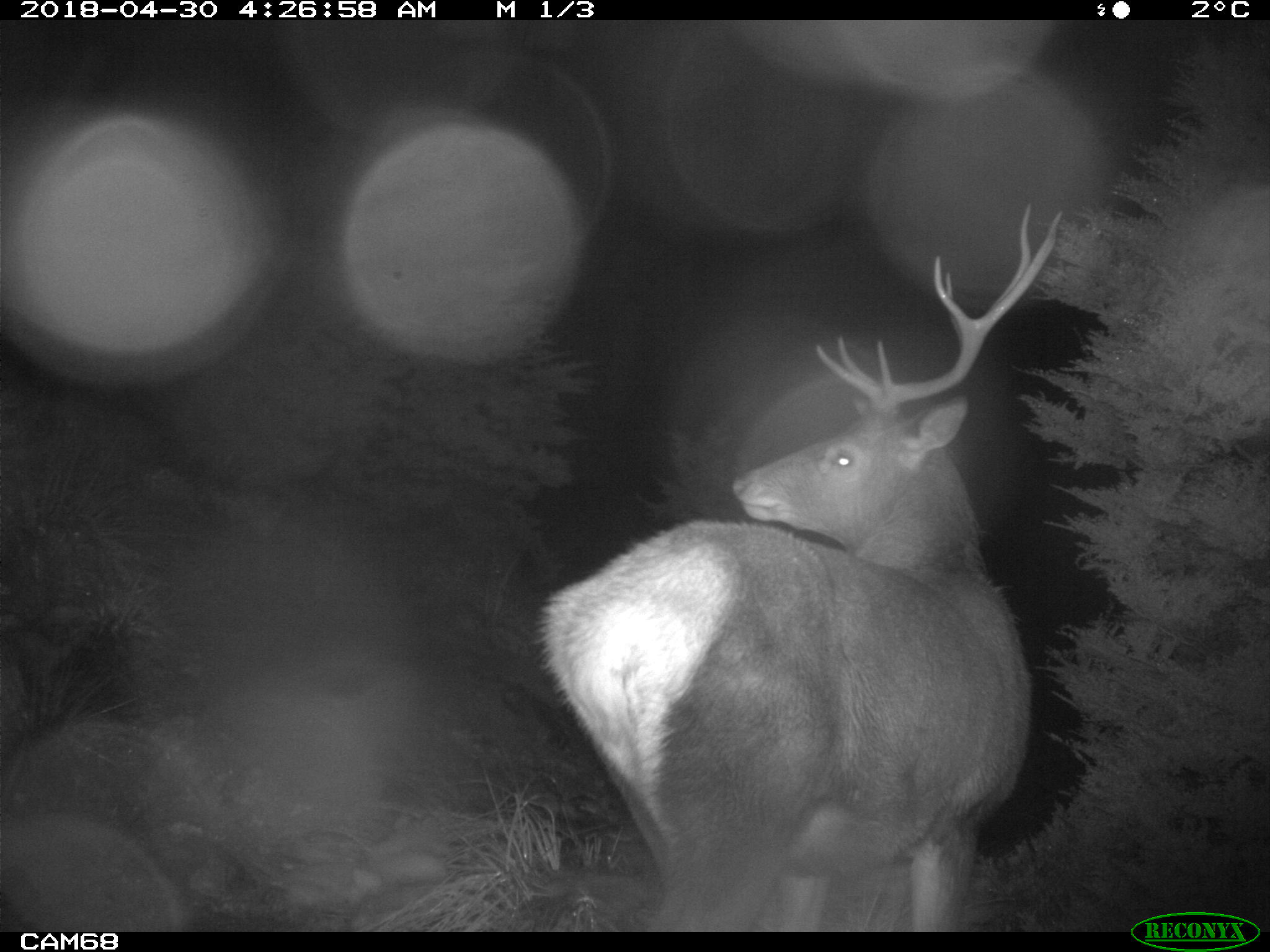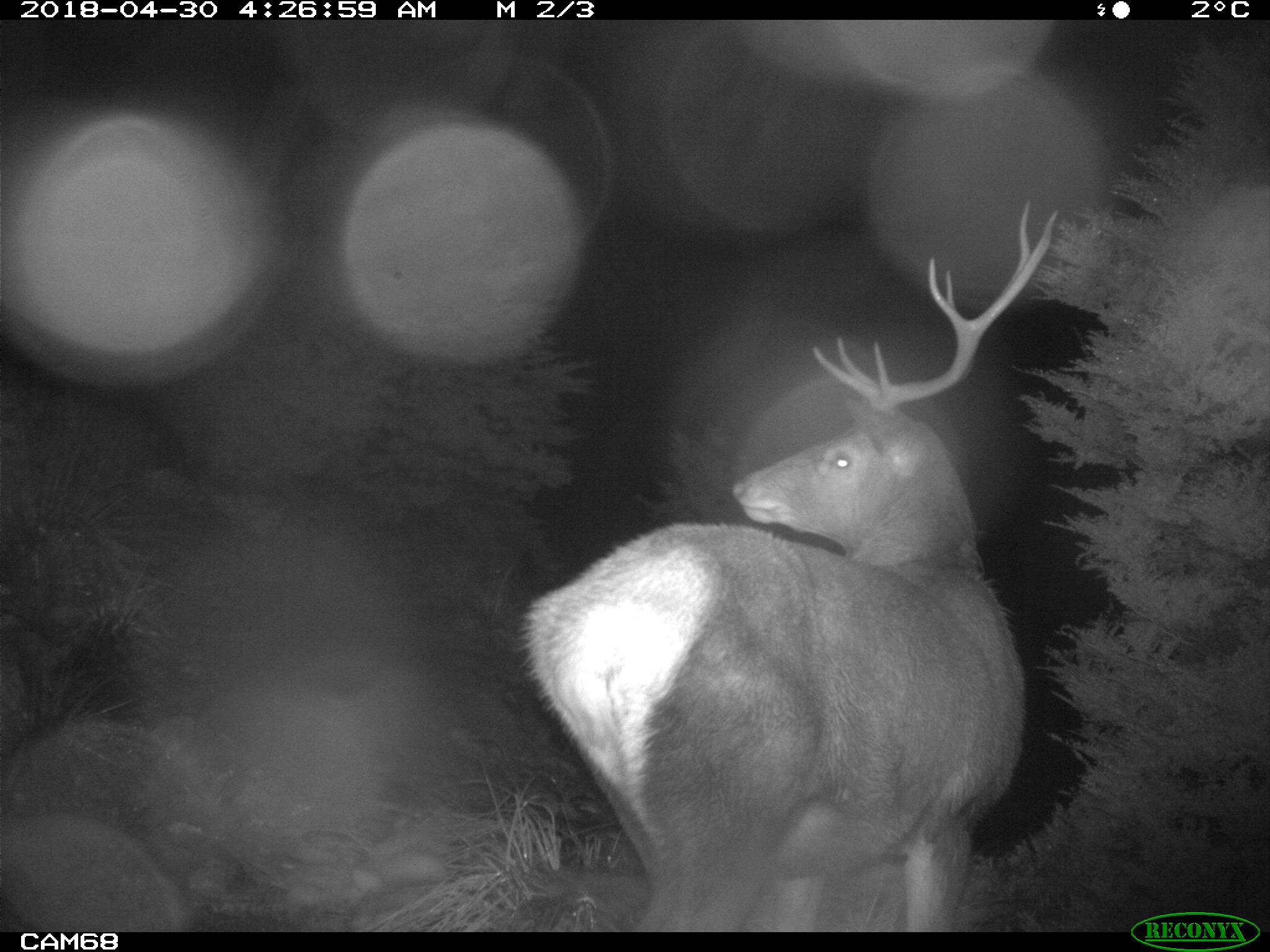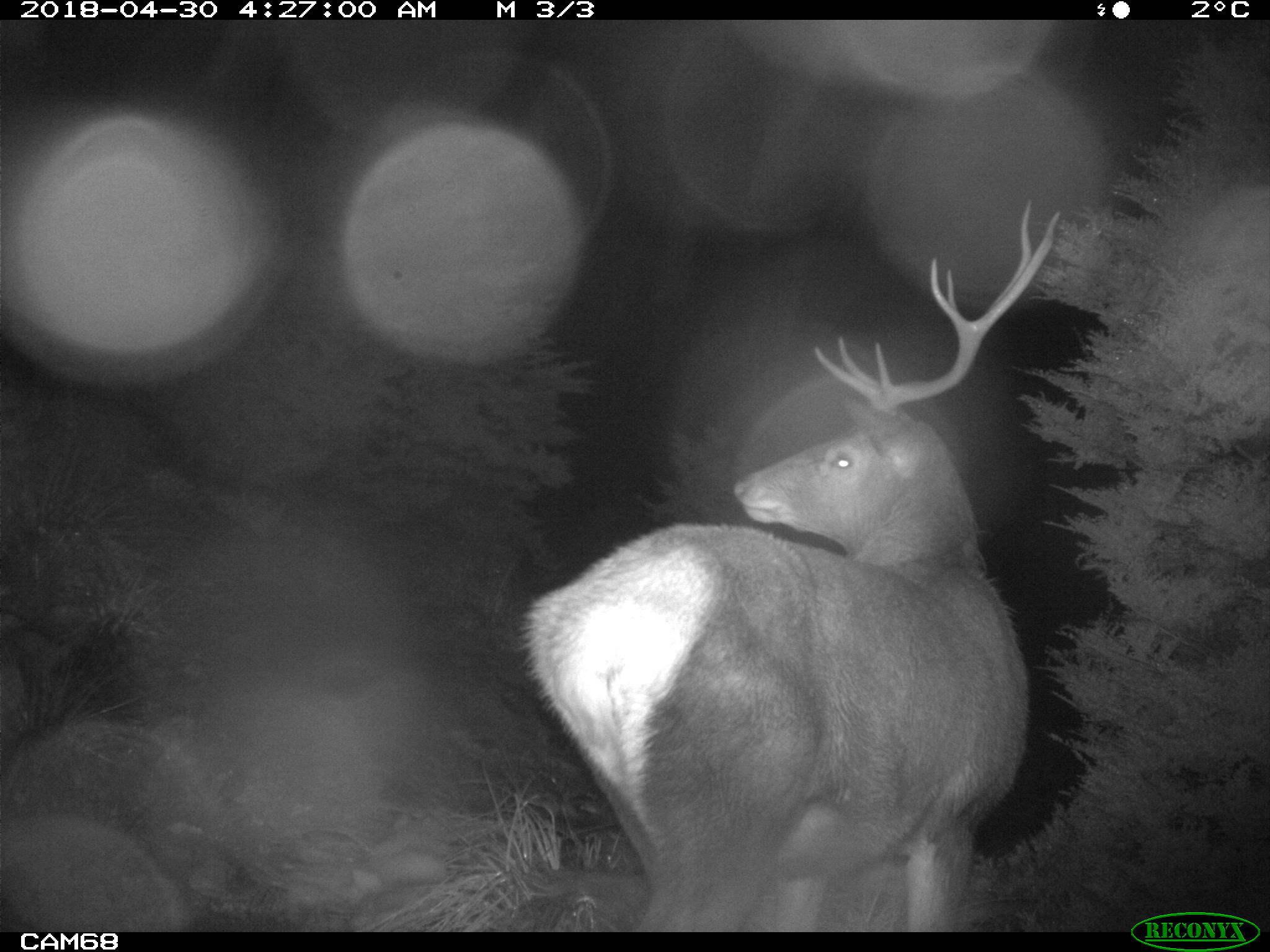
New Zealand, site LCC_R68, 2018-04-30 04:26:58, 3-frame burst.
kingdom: Animalia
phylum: Chordata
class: Mammalia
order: Artiodactyla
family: Cervidae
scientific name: Cervidae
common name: deer